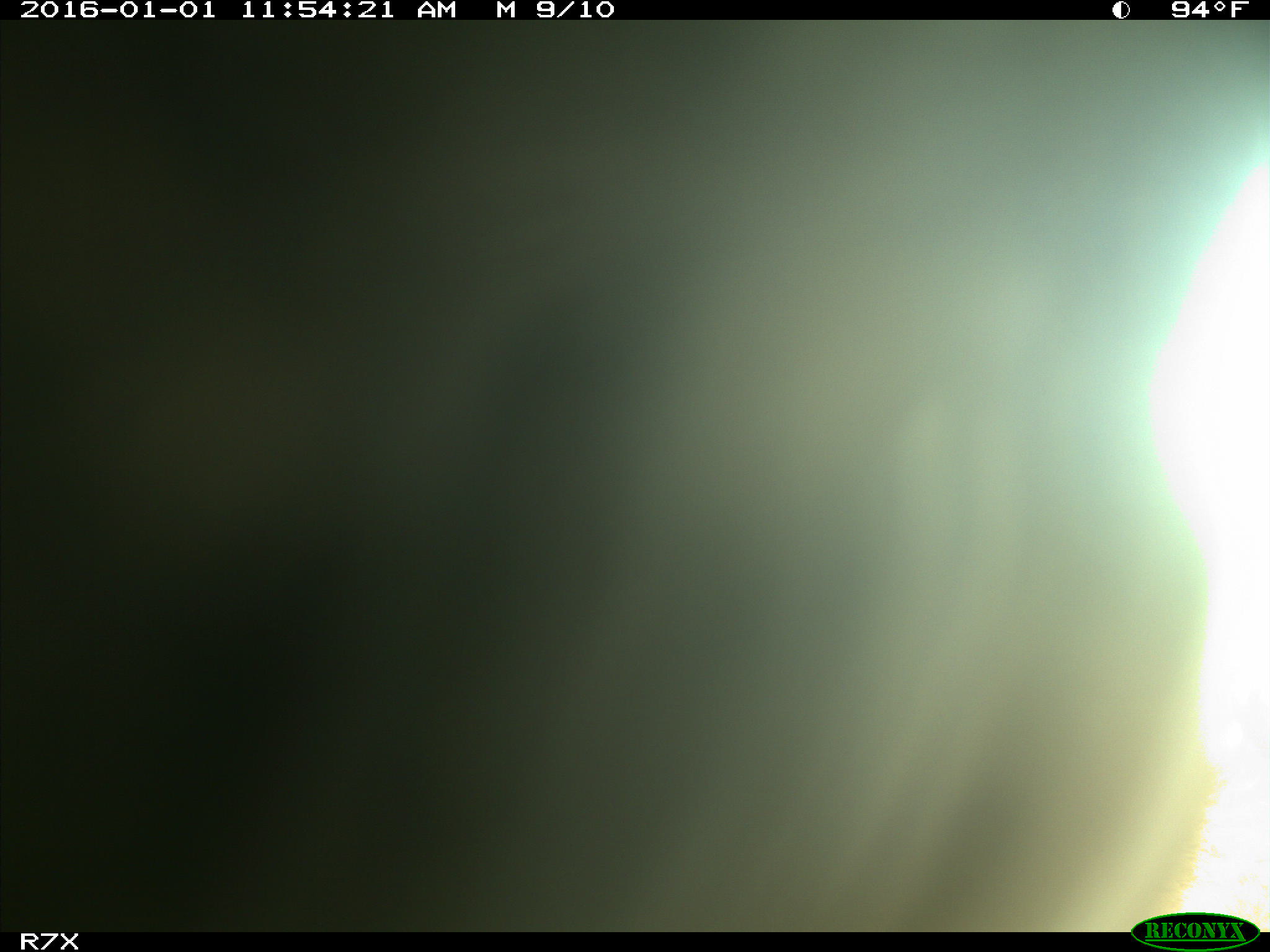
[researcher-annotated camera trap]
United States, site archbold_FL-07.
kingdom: Animalia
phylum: Chordata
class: Mammalia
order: Artiodactyla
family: Bovidae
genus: Bos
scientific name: Bos taurus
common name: domestic cow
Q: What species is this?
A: Bos taurus (domestic cow).